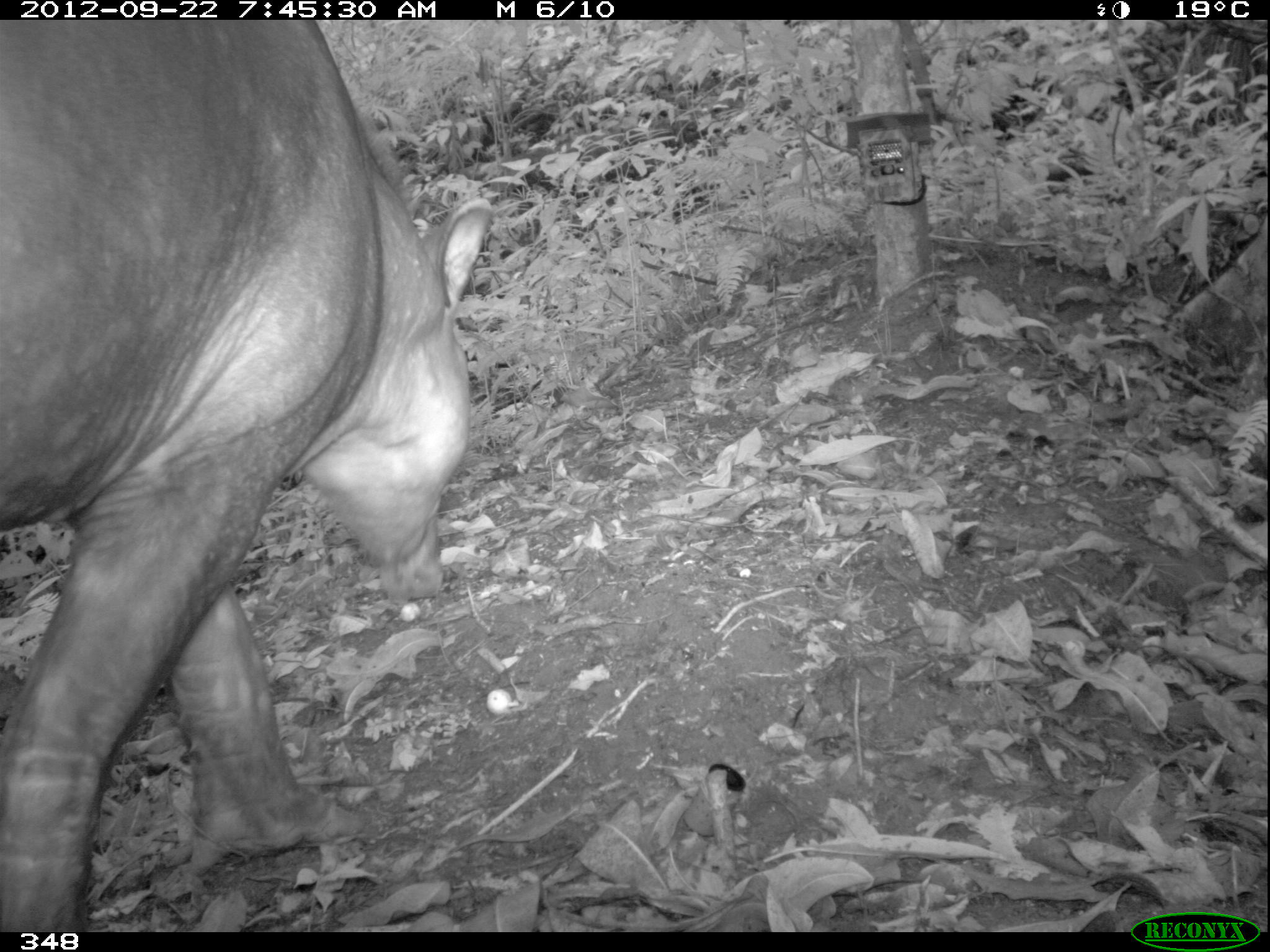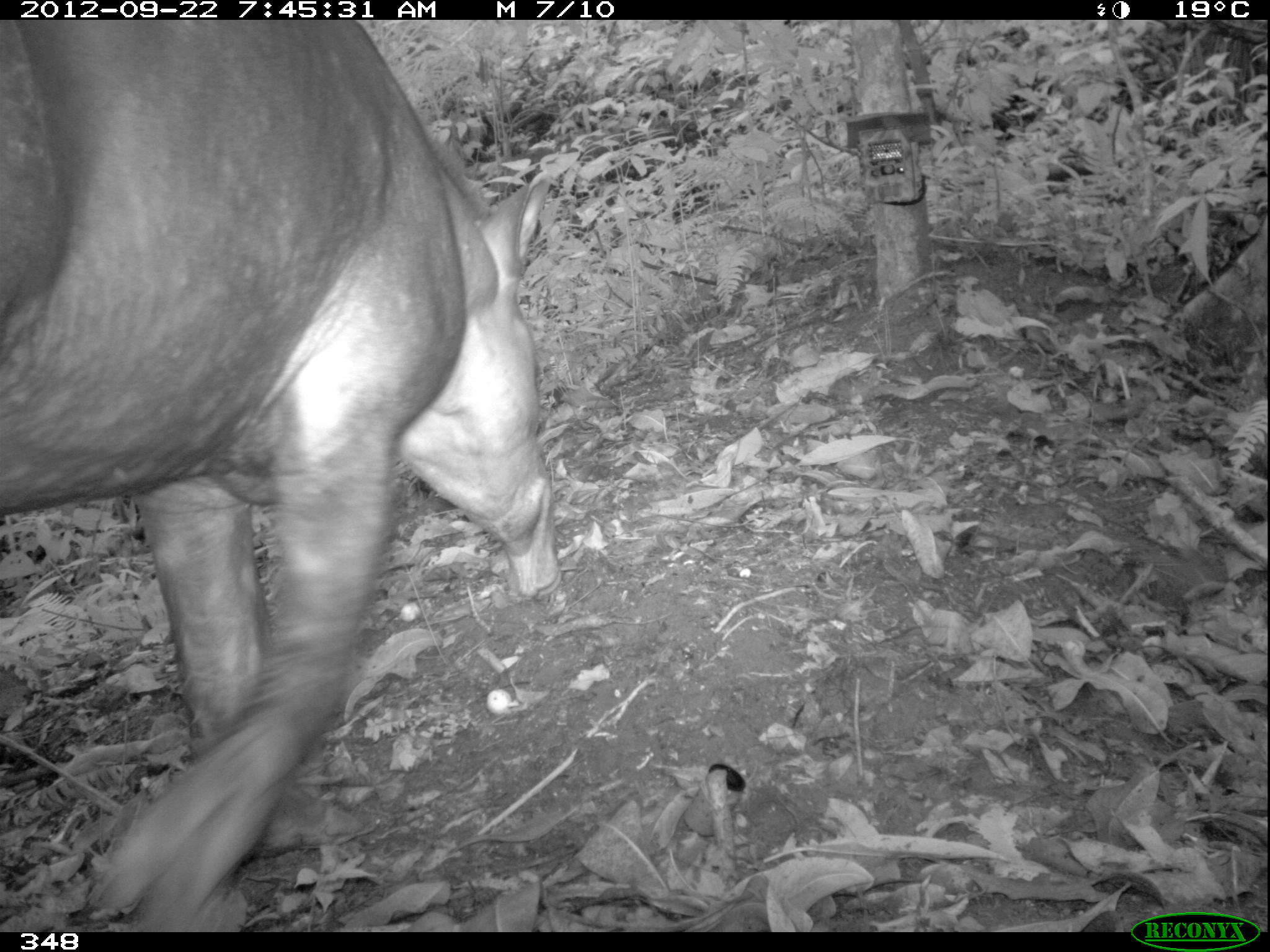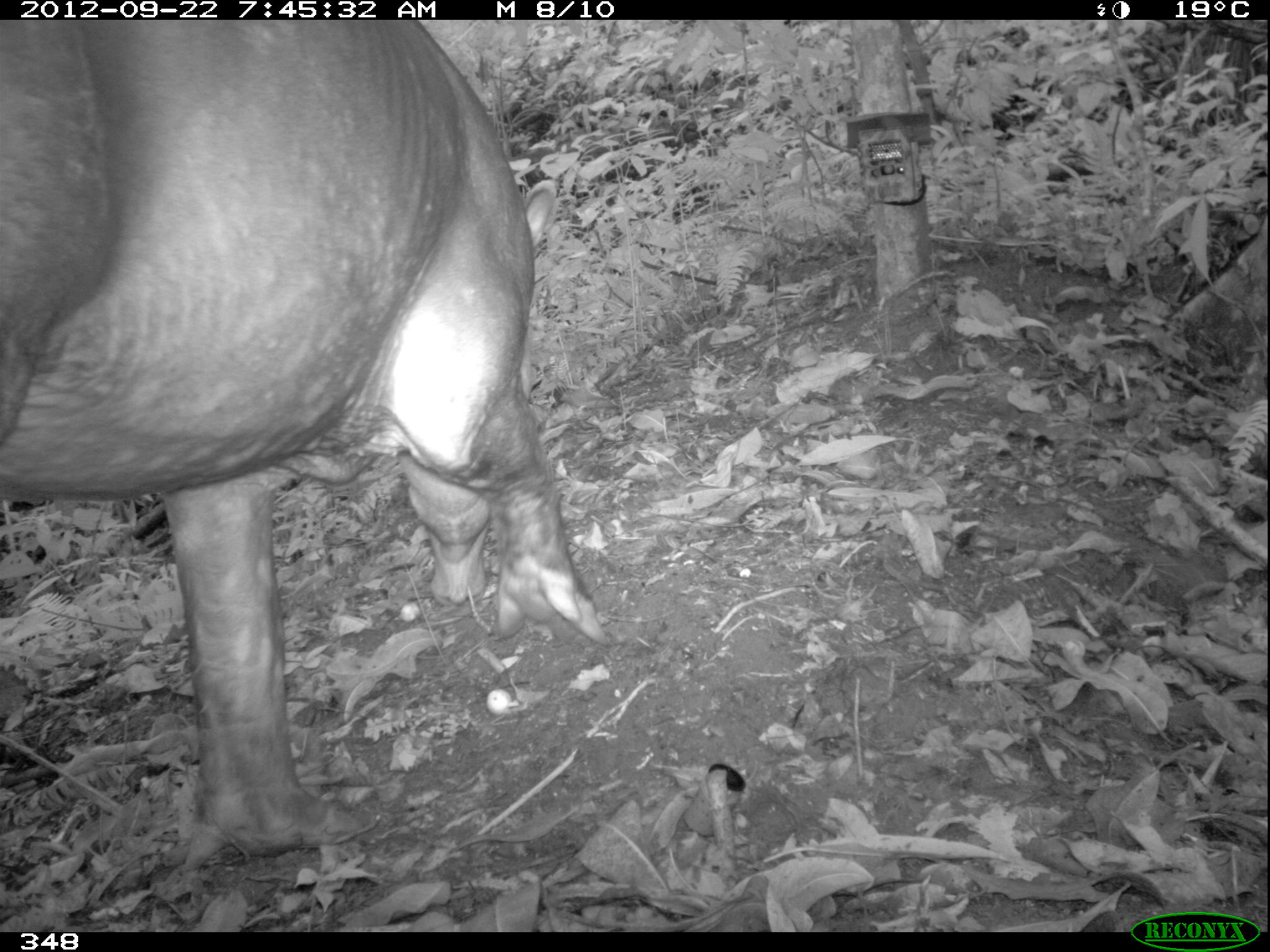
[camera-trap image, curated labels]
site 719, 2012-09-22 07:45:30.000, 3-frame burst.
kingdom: Animalia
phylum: Chordata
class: Mammalia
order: Perissodactyla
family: Tapiridae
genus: Tapirus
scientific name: Tapirus terrestris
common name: south american tapir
Tapirus terrestris (south american tapir).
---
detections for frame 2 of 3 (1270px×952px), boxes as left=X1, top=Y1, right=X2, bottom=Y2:
tapirus terrestris: left=0, top=18, right=562, bottom=930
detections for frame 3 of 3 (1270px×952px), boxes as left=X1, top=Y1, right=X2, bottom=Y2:
tapirus terrestris: left=0, top=18, right=608, bottom=873